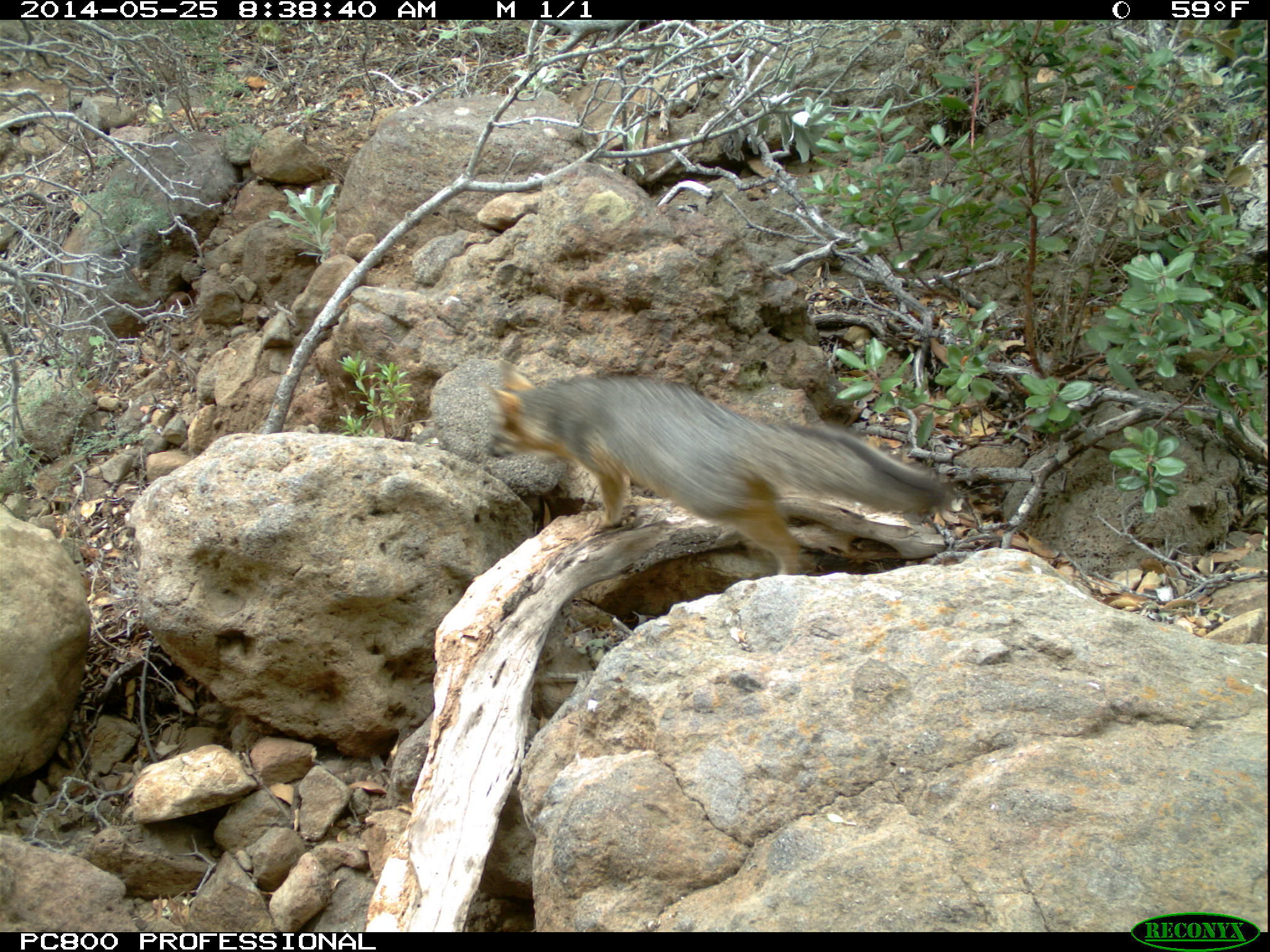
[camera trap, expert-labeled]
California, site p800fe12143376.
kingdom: Animalia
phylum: Chordata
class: Mammalia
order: Carnivora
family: Canidae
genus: Urocyon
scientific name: Urocyon littoralis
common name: island fox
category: fox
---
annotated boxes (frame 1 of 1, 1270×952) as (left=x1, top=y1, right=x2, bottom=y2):
fox: (left=486, top=359, right=956, bottom=574)